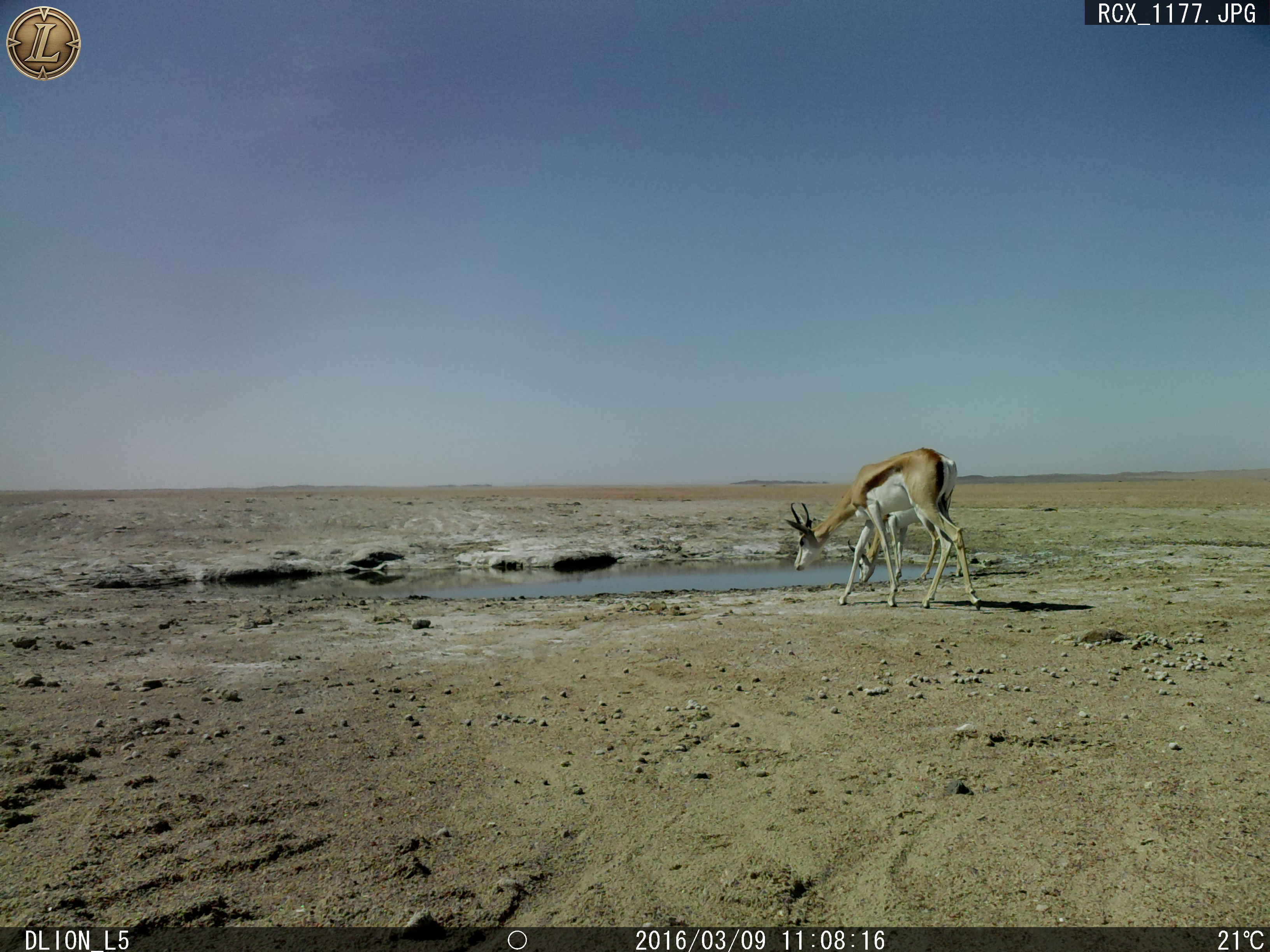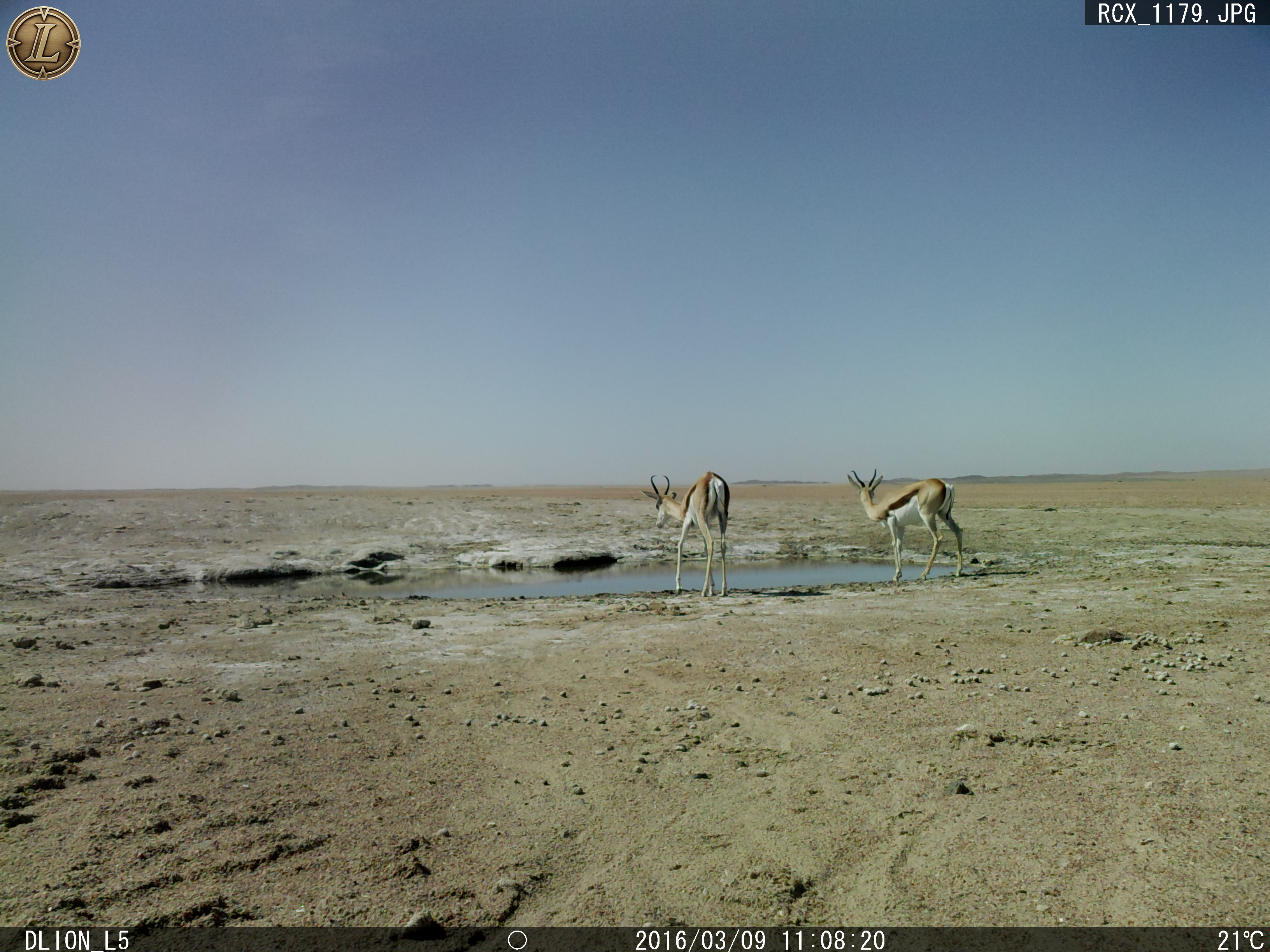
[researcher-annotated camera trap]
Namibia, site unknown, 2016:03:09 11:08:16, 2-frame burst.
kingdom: Animalia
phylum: Chordata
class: Mammalia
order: Artiodactyla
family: Bovidae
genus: Antidorcas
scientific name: Antidorcas marsupialis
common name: springbok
Antidorcas marsupialis (springbok).